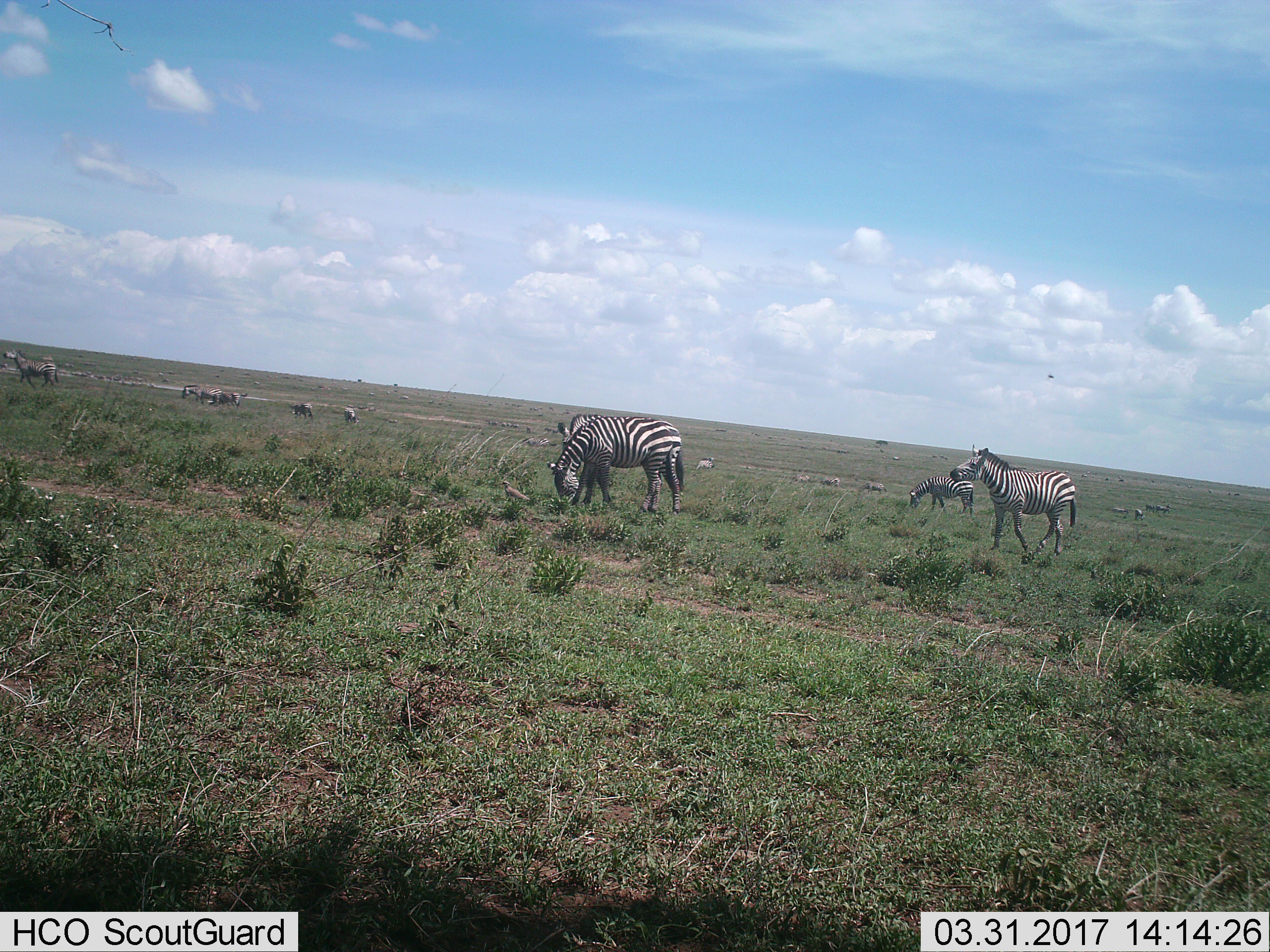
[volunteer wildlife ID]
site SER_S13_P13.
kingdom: Animalia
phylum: Chordata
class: Mammalia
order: Perissodactyla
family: Equidae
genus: Equus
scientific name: Equus quagga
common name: plains zebra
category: zebraplains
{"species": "zebraplains (plains zebra) (Equus quagga)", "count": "11-50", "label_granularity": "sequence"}